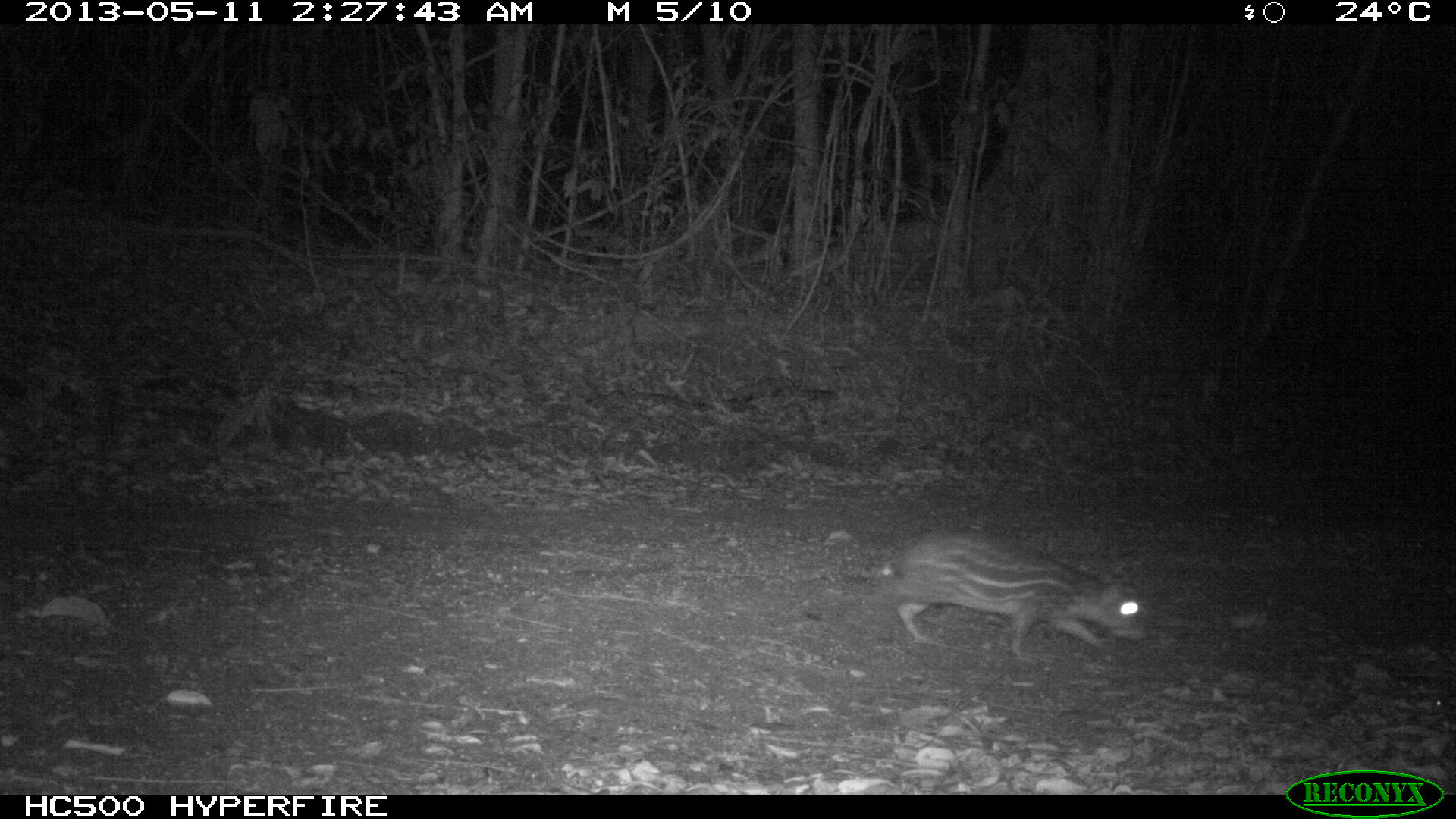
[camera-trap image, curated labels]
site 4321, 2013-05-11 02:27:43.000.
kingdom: Animalia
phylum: Chordata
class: Mammalia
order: Rodentia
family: Cuniculidae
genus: Cuniculus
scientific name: Cuniculus paca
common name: lowland paca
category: agouti paca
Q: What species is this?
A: Agouti paca (lowland paca) (Cuniculus paca).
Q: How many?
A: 1.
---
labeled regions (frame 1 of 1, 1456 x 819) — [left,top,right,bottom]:
agouti paca: [877,527,1152,662]